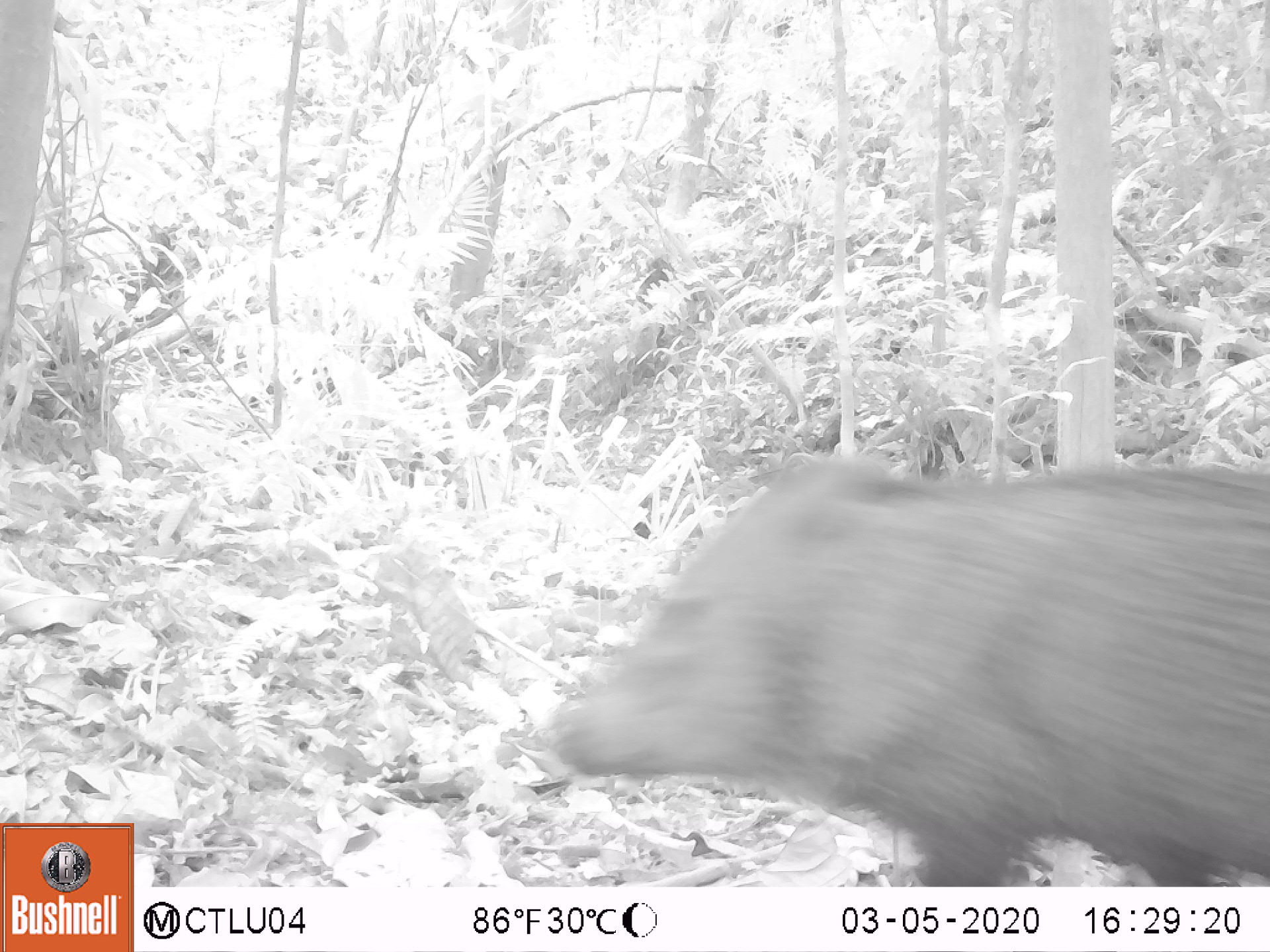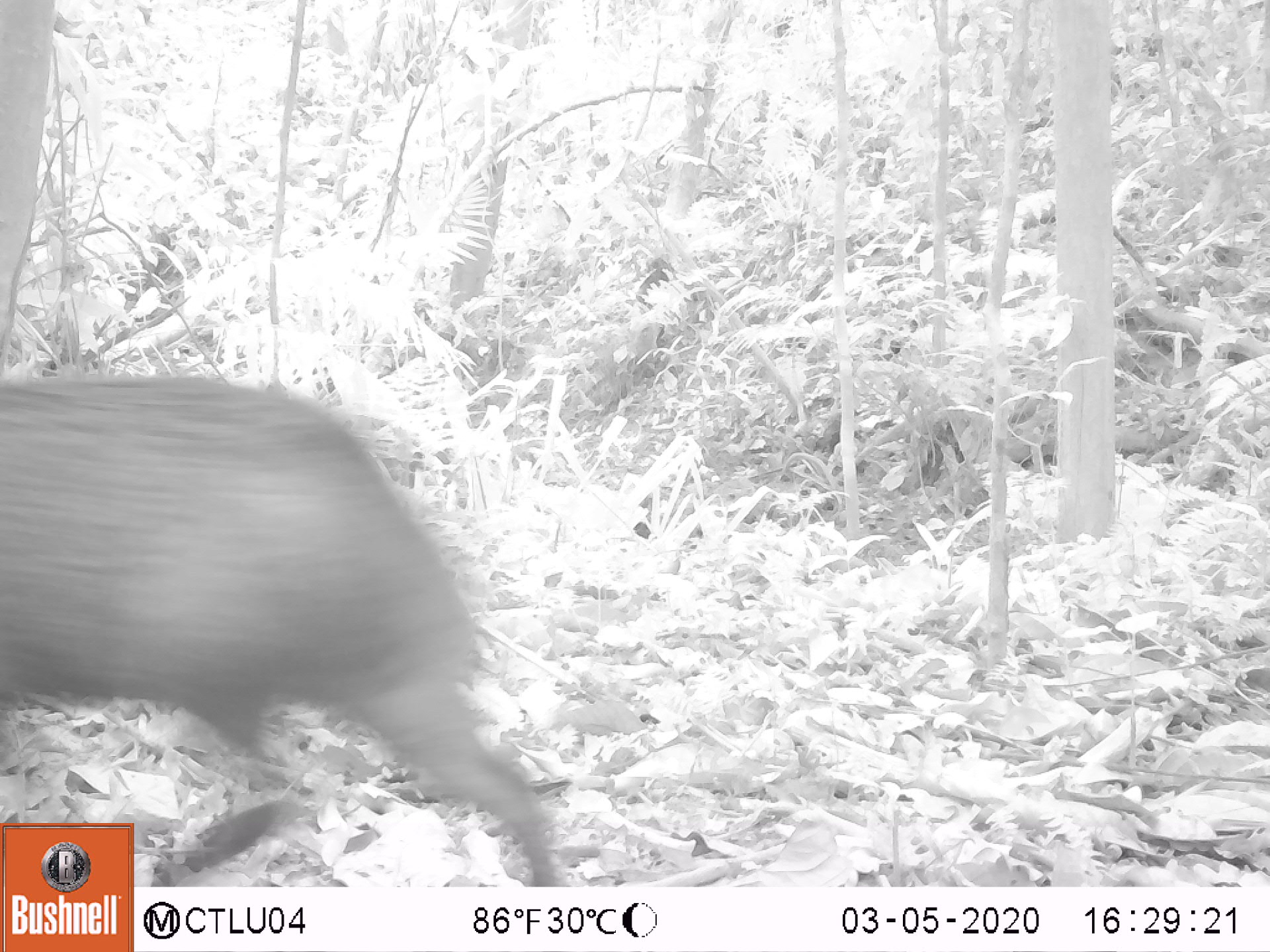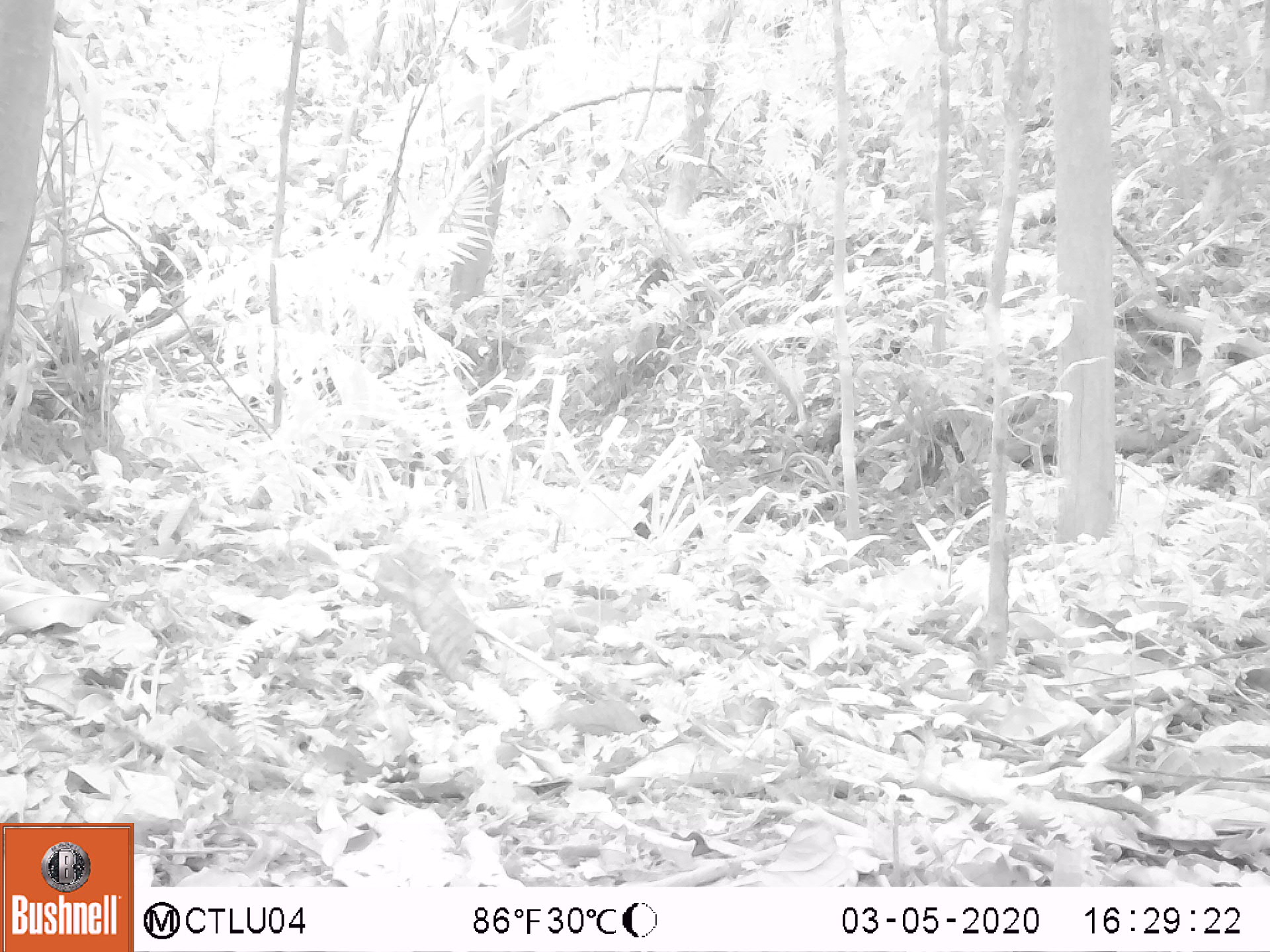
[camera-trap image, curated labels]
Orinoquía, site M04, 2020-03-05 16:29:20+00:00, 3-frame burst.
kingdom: Animalia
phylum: Chordata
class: Mammalia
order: Artiodactyla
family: Tayassuidae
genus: Pecari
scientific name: Pecari tajacu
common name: collared peccary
Collared peccary (Pecari tajacu).